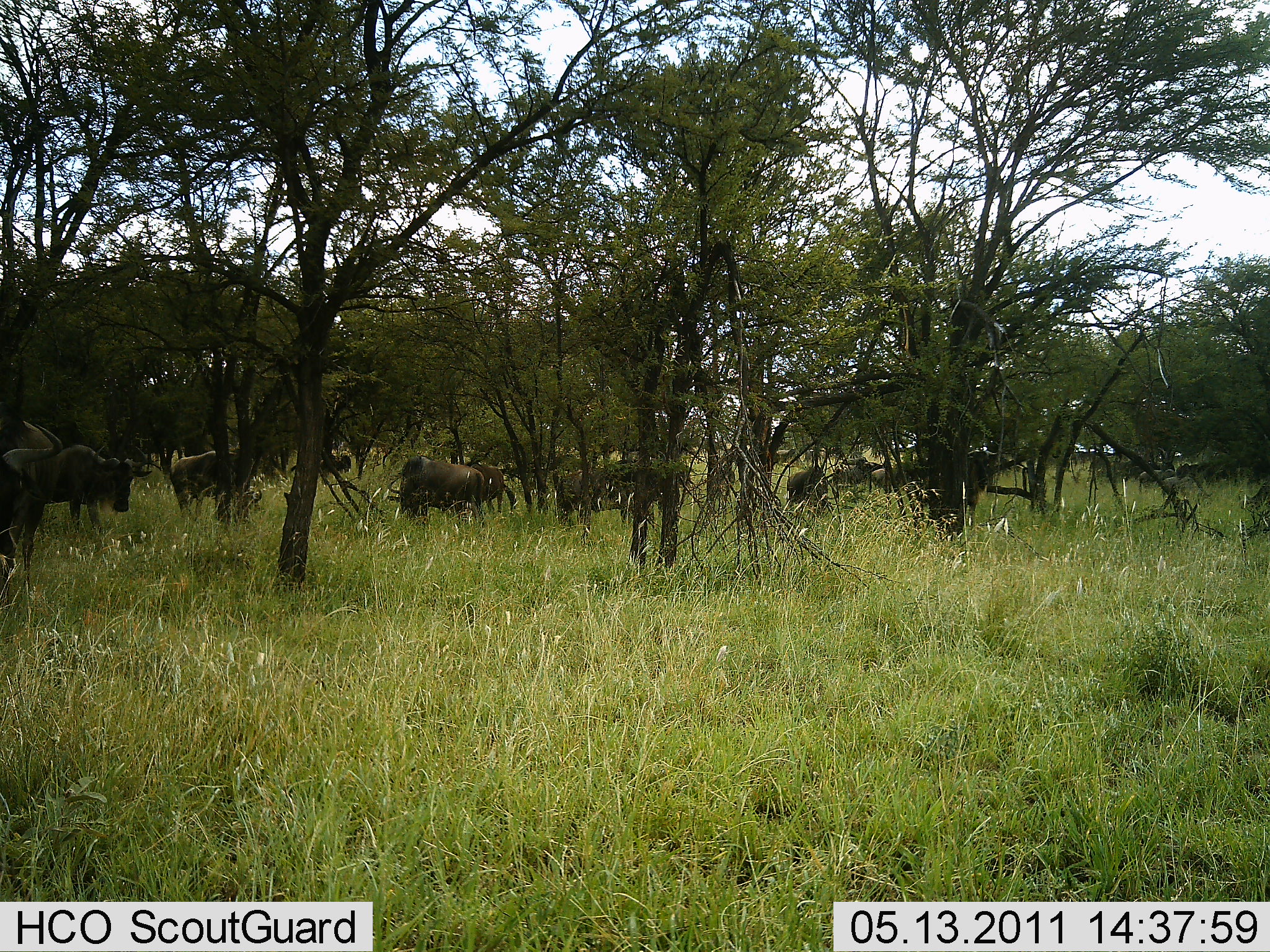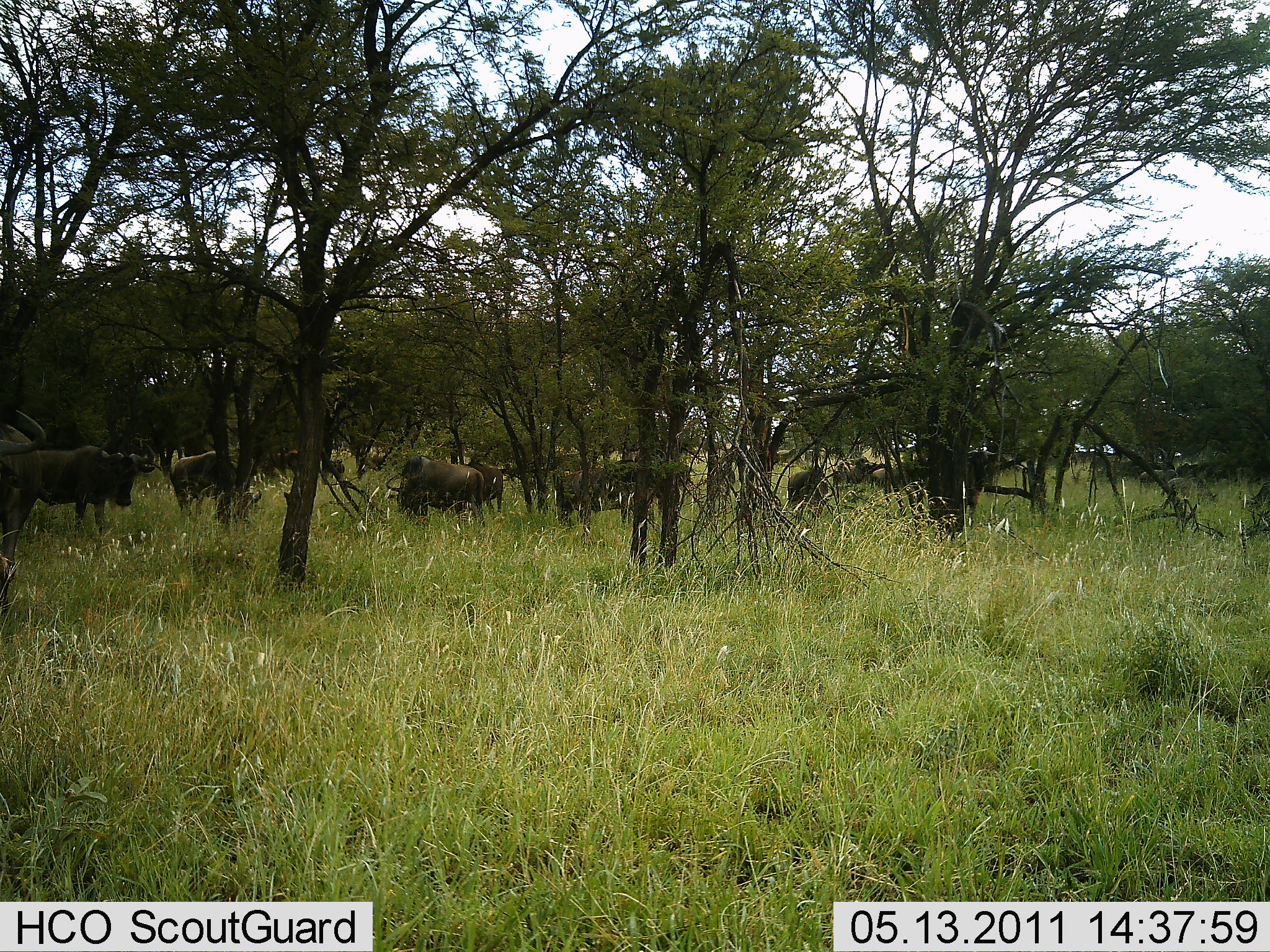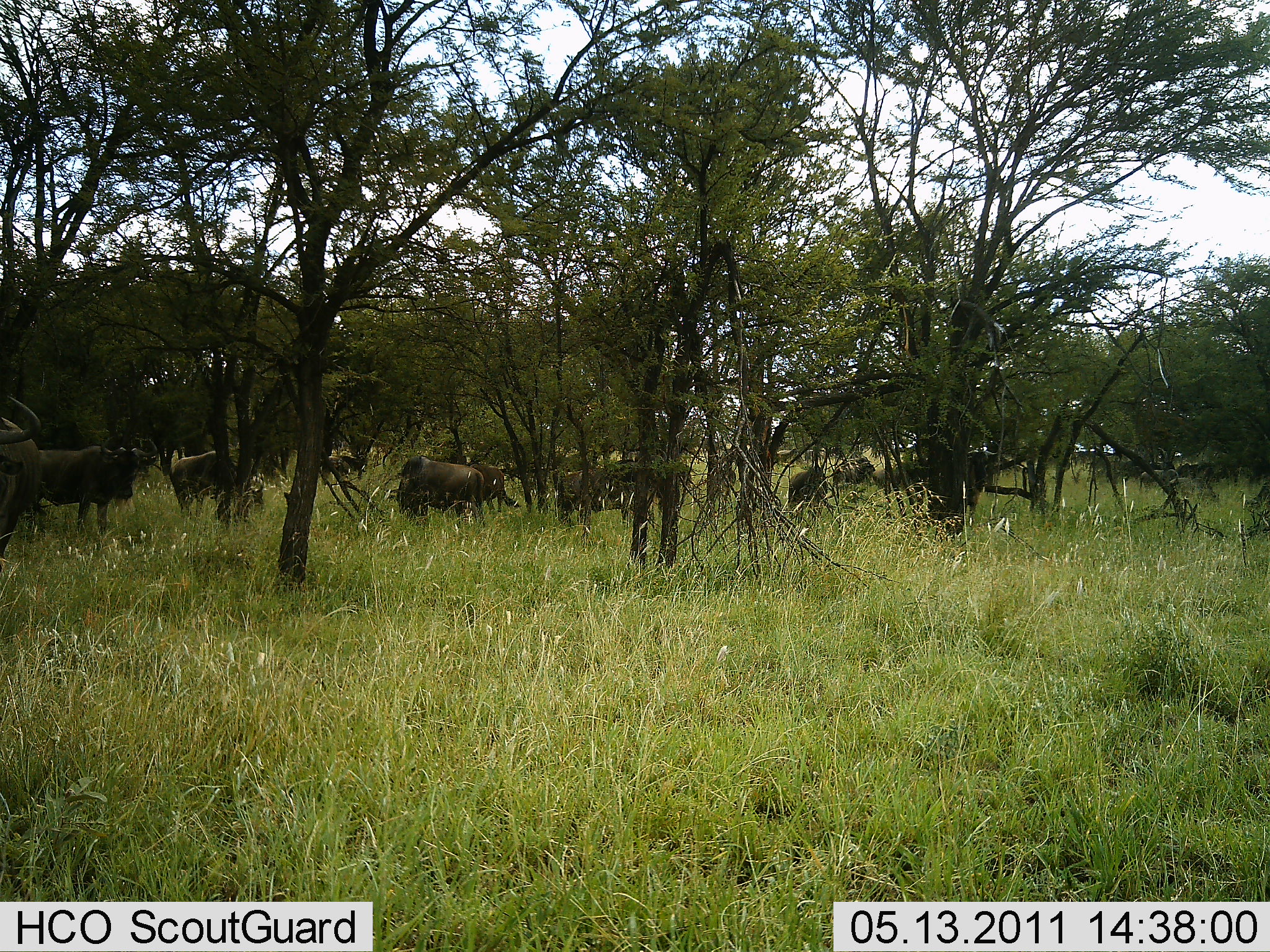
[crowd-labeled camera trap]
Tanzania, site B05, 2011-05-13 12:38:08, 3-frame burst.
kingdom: Animalia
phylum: Chordata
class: Mammalia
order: Artiodactyla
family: Bovidae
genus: Connochaetes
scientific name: Connochaetes taurinus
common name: blue wildebeest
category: wildebeest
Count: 11-50.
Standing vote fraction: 58%.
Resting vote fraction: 17%.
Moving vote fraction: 33%.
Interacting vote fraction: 0%.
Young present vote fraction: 0%.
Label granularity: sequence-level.